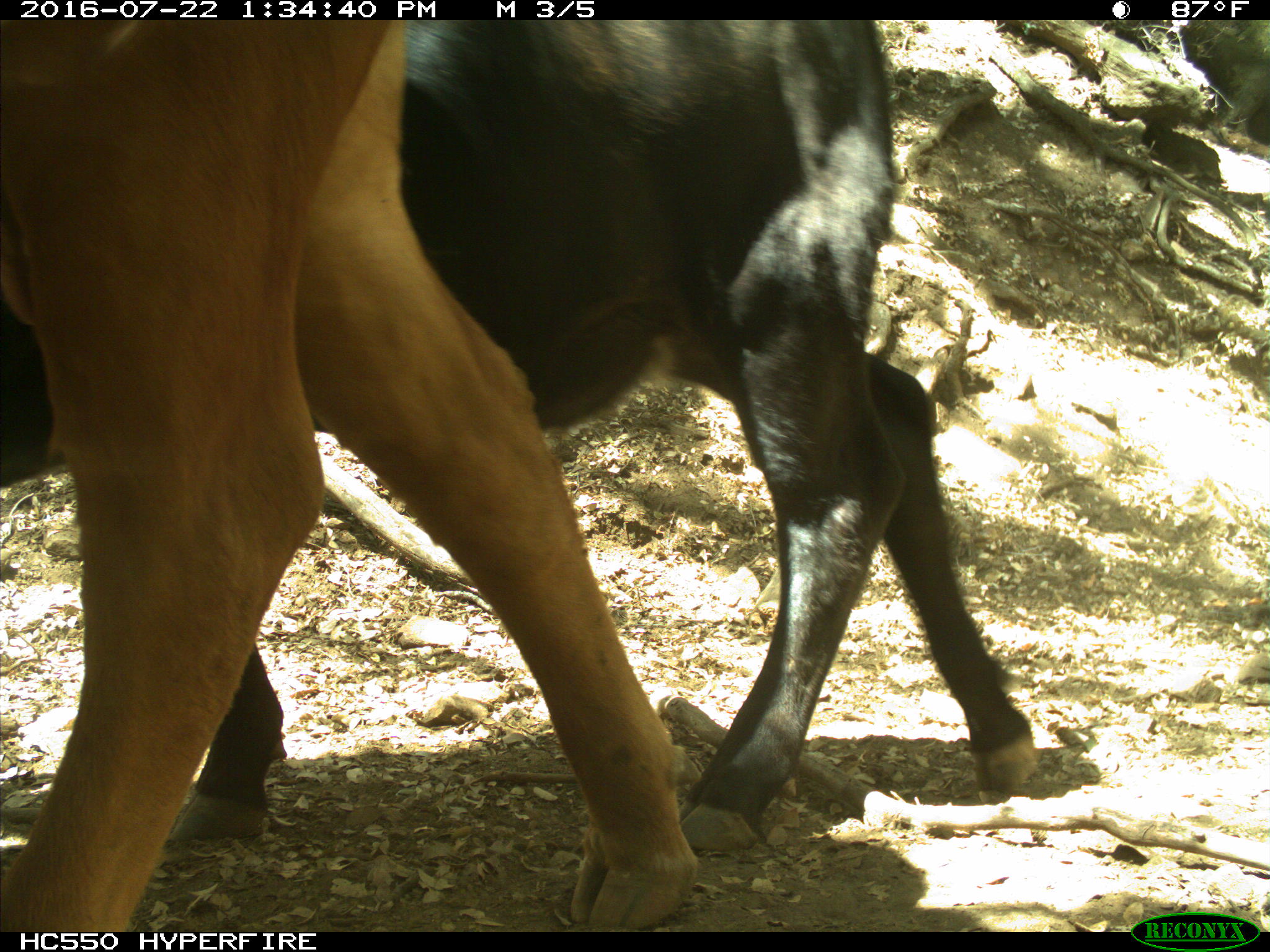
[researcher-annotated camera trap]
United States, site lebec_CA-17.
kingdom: Animalia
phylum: Chordata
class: Mammalia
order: Artiodactyla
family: Bovidae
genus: Bos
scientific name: Bos taurus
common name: domestic cow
Bos taurus (domestic cow).